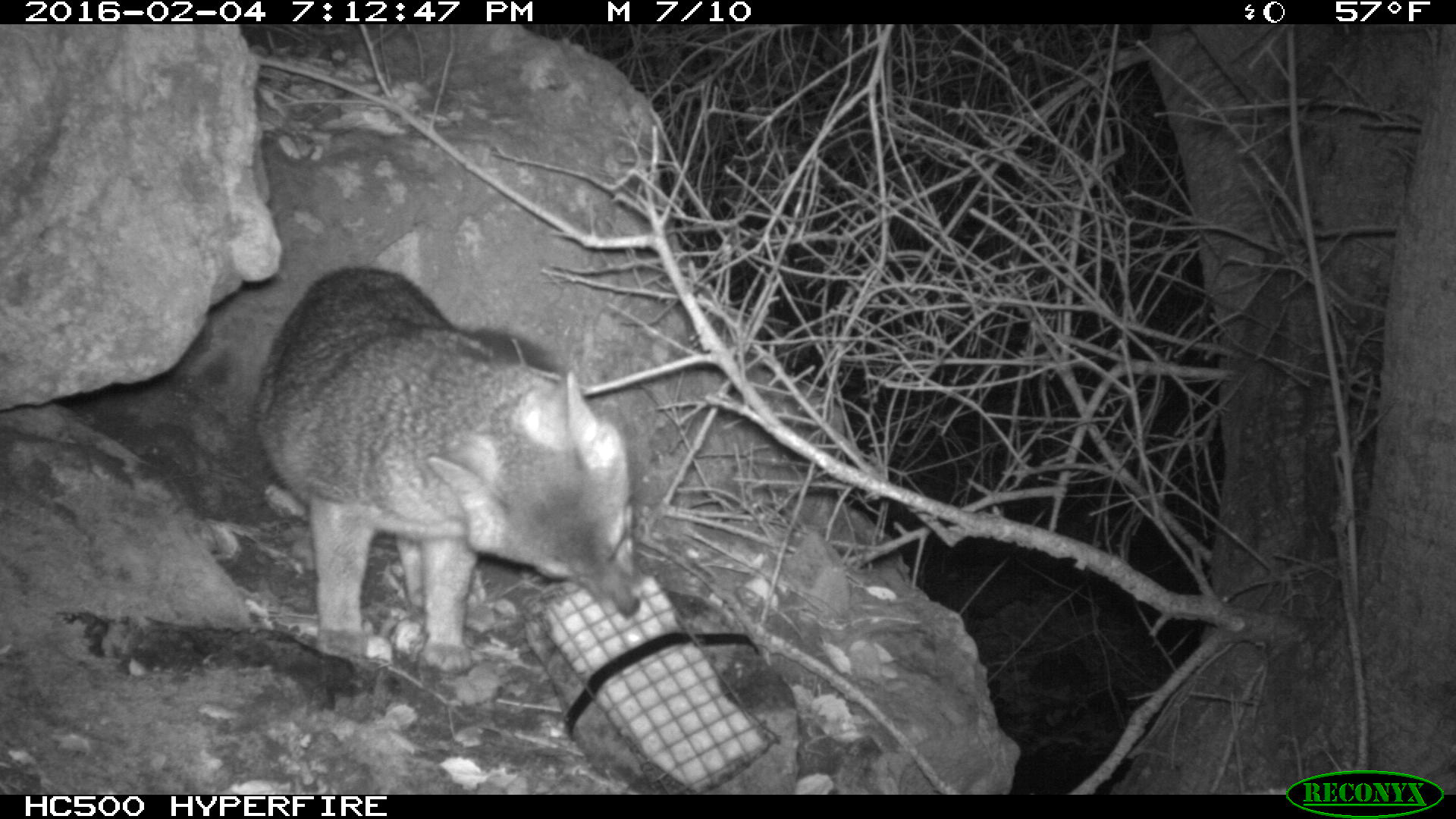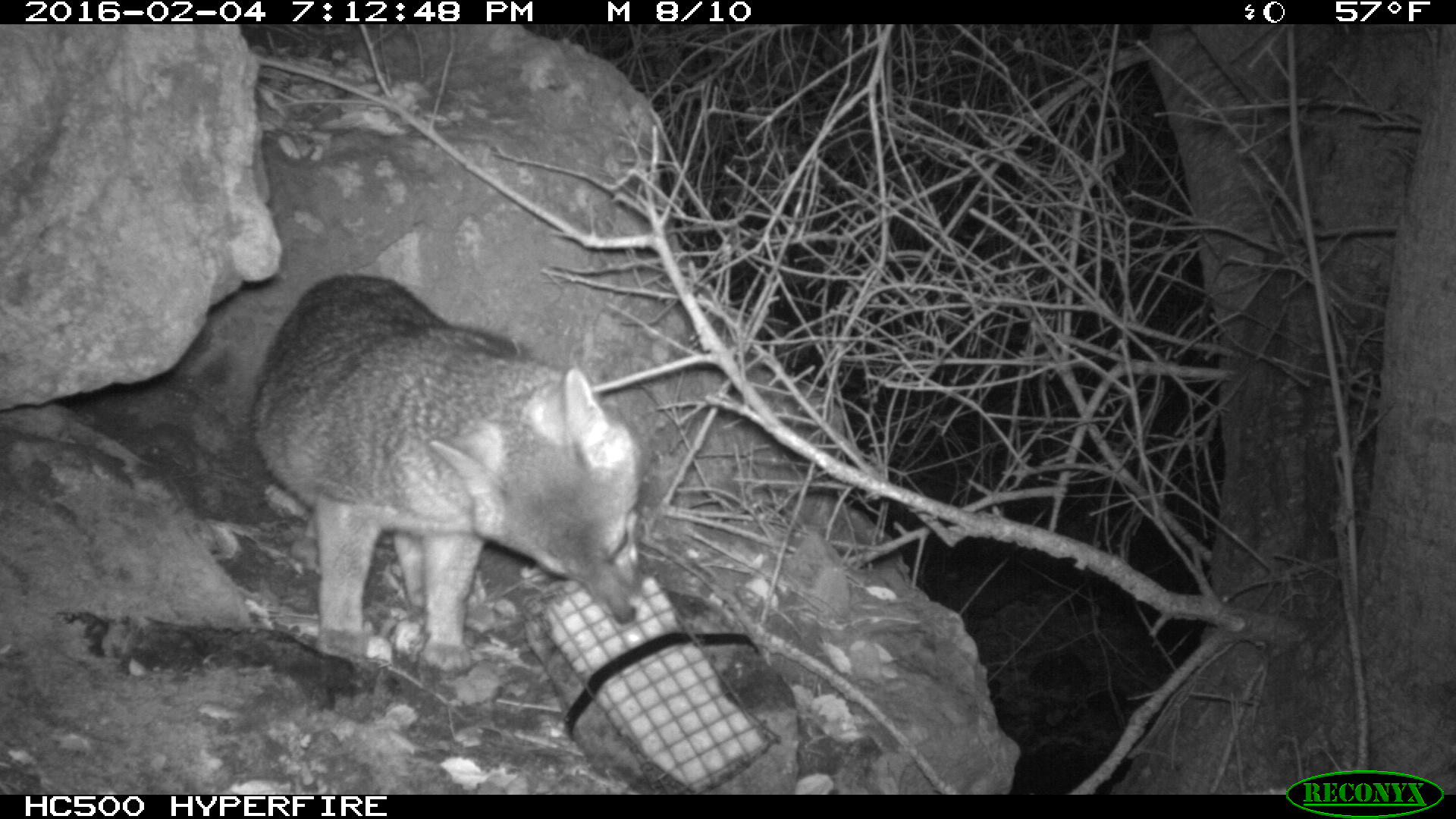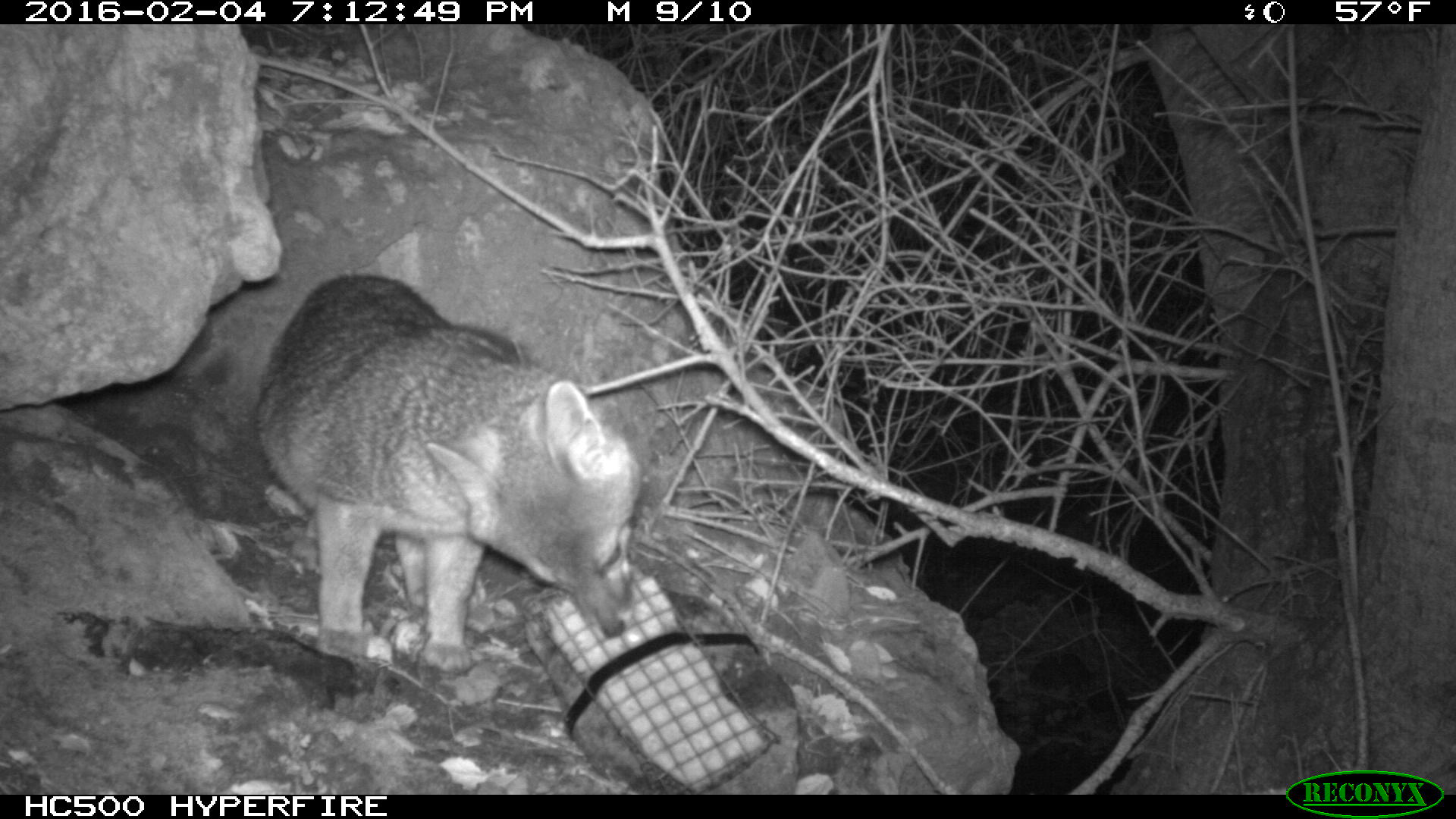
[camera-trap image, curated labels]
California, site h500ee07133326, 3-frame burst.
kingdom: Animalia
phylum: Chordata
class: Mammalia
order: Carnivora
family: Canidae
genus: Urocyon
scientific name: Urocyon littoralis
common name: island fox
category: fox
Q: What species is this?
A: Fox (island fox) (Urocyon littoralis).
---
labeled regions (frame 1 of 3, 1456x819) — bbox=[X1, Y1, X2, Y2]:
fox: bbox=[256, 265, 643, 677]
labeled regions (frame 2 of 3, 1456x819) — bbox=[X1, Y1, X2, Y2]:
fox: bbox=[253, 272, 645, 678]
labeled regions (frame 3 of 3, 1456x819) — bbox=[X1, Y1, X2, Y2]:
fox: bbox=[253, 270, 645, 676]